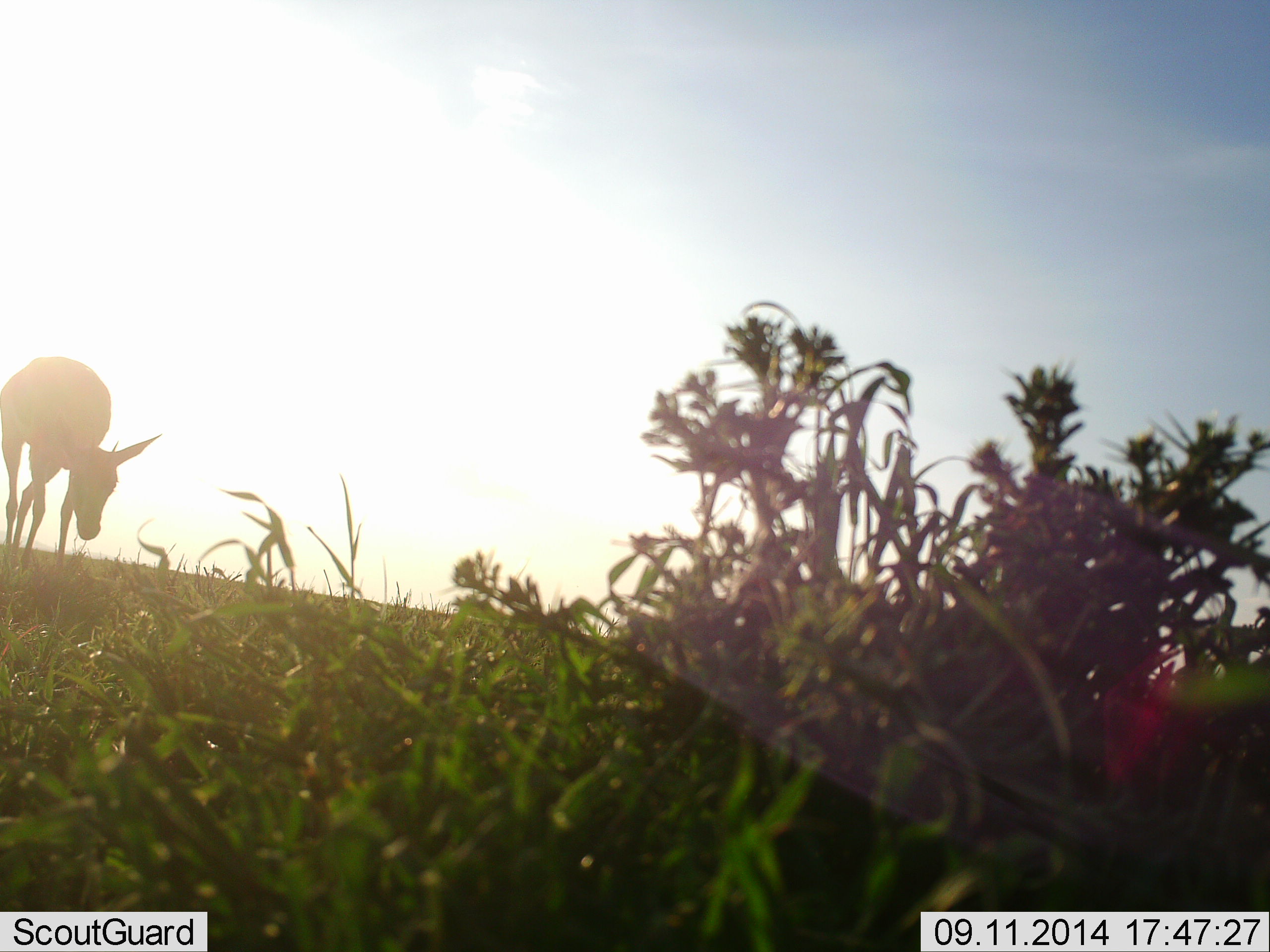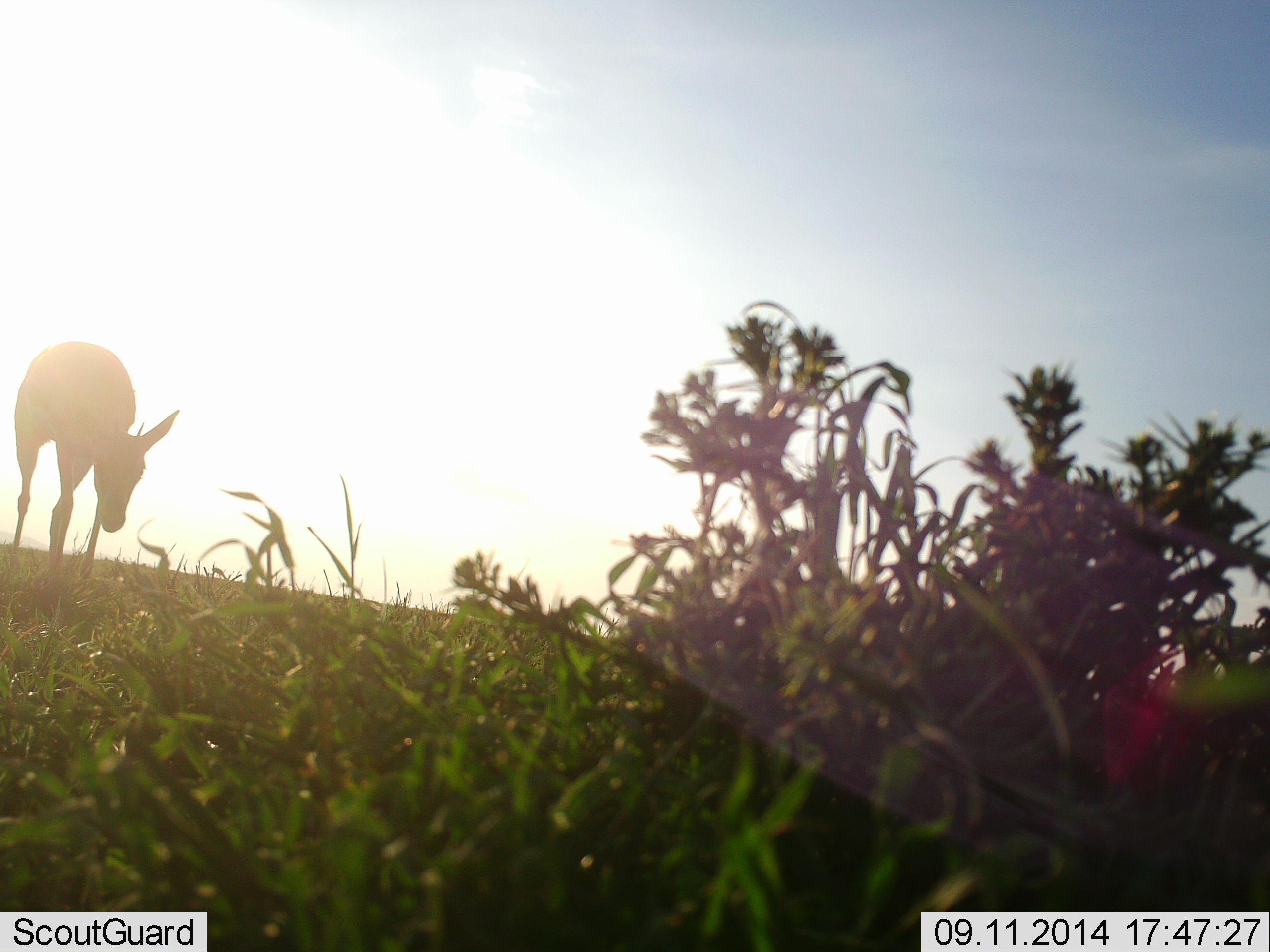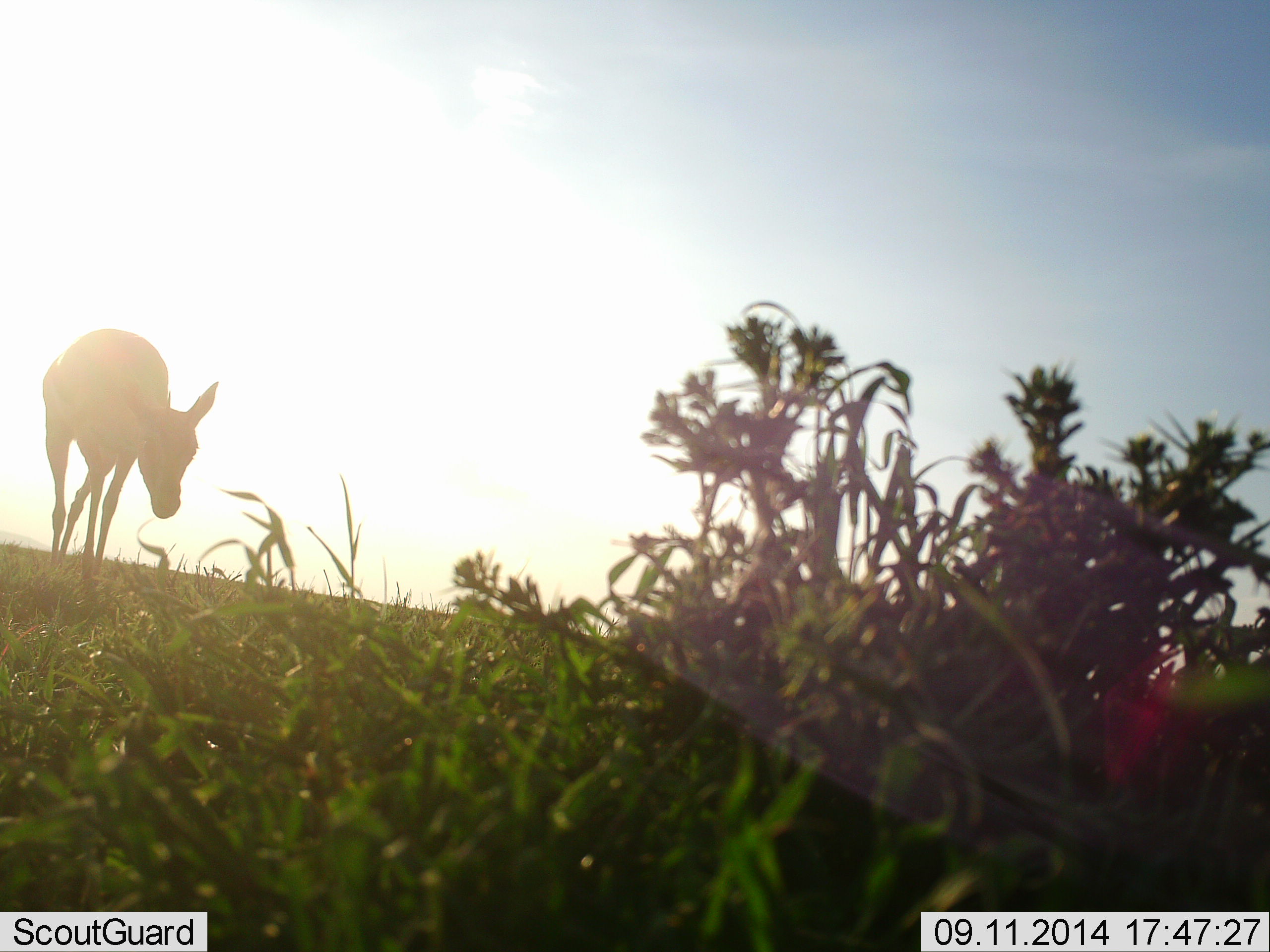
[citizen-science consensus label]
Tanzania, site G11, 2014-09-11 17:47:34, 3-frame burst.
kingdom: Animalia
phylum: Chordata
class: Mammalia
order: Artiodactyla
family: Bovidae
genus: Eudorcas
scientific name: Eudorcas thomsonii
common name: thomson's gazelle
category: gazellethomsons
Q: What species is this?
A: Gazellethomsons (thomson's gazelle) (Eudorcas thomsonii).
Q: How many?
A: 1.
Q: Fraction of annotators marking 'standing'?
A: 30%.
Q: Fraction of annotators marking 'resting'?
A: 0%.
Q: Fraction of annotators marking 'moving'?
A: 60%.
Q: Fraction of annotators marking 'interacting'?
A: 0%.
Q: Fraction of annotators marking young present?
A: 0%.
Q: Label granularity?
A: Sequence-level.